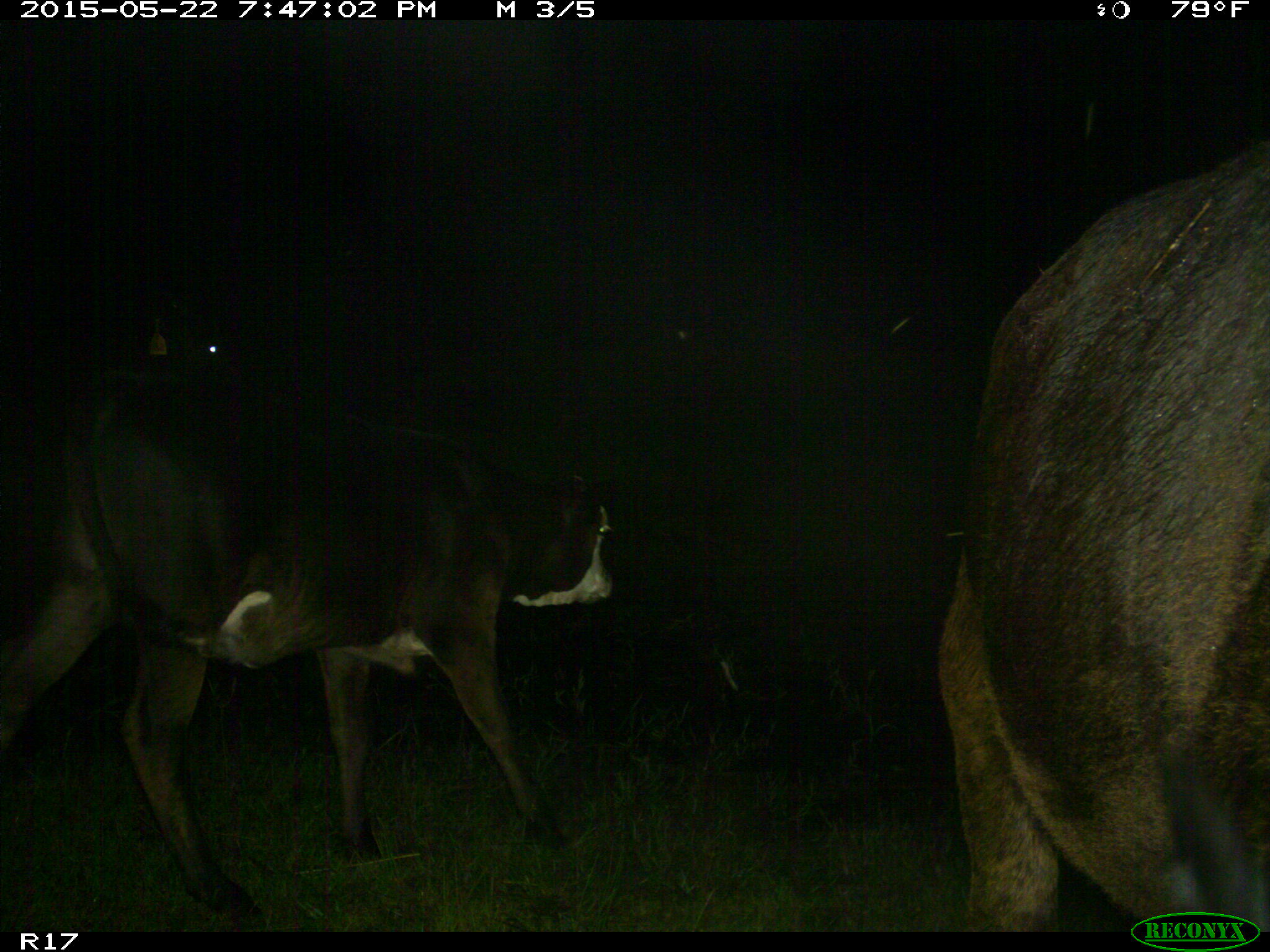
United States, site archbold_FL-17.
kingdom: Animalia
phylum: Chordata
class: Mammalia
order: Artiodactyla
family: Bovidae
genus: Bos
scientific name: Bos taurus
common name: domestic cow